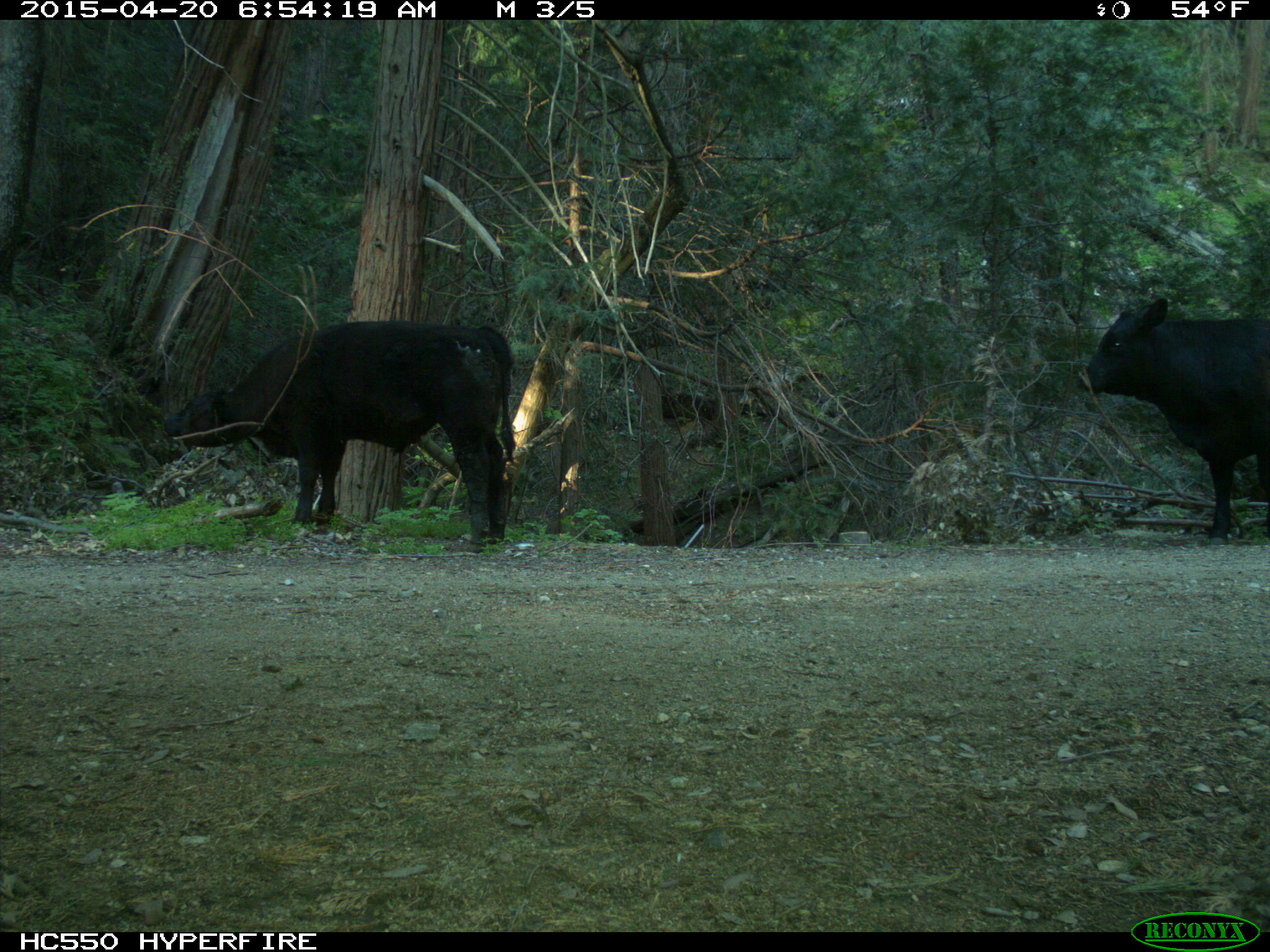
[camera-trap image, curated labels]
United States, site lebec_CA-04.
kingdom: Animalia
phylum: Chordata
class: Mammalia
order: Artiodactyla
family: Bovidae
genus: Bos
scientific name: Bos taurus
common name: domestic cow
Bos taurus (domestic cow).